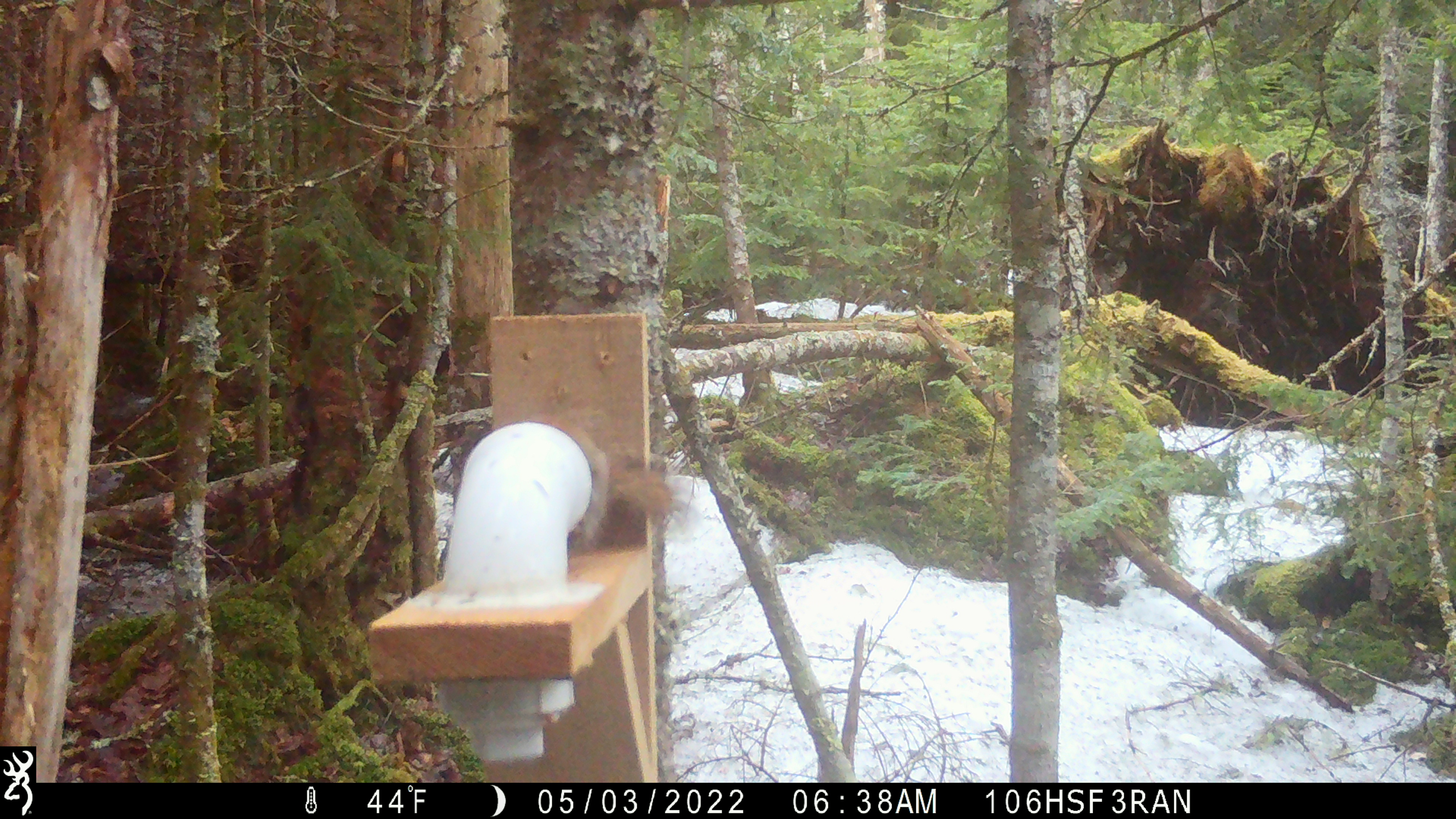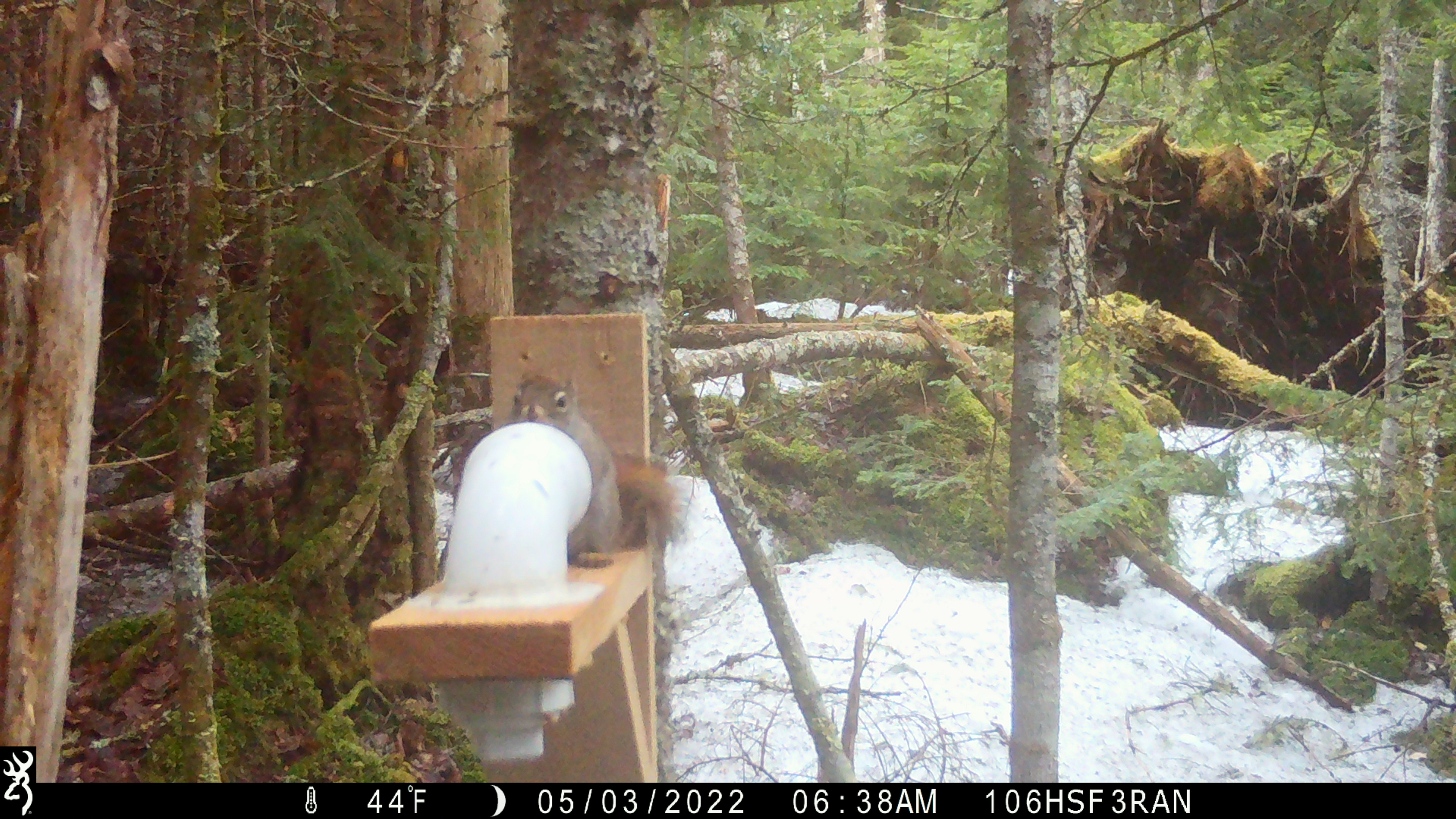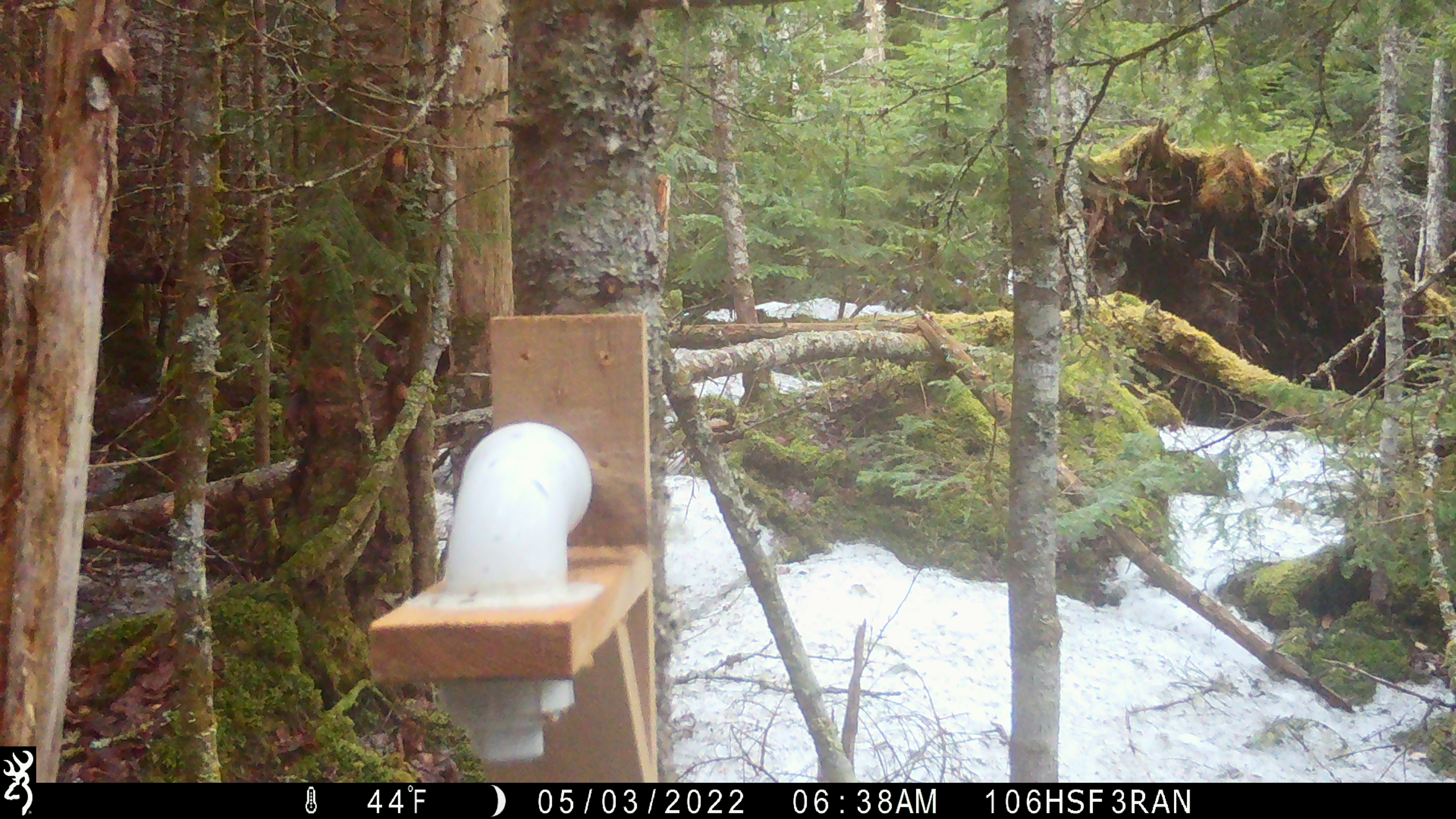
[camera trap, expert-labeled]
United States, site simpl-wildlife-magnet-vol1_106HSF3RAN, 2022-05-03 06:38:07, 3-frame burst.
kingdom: Animalia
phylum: Chordata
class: Mammalia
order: Rodentia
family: Sciuridae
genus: Tamiasciurus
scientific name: Tamiasciurus hudsonicus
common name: red squirrel